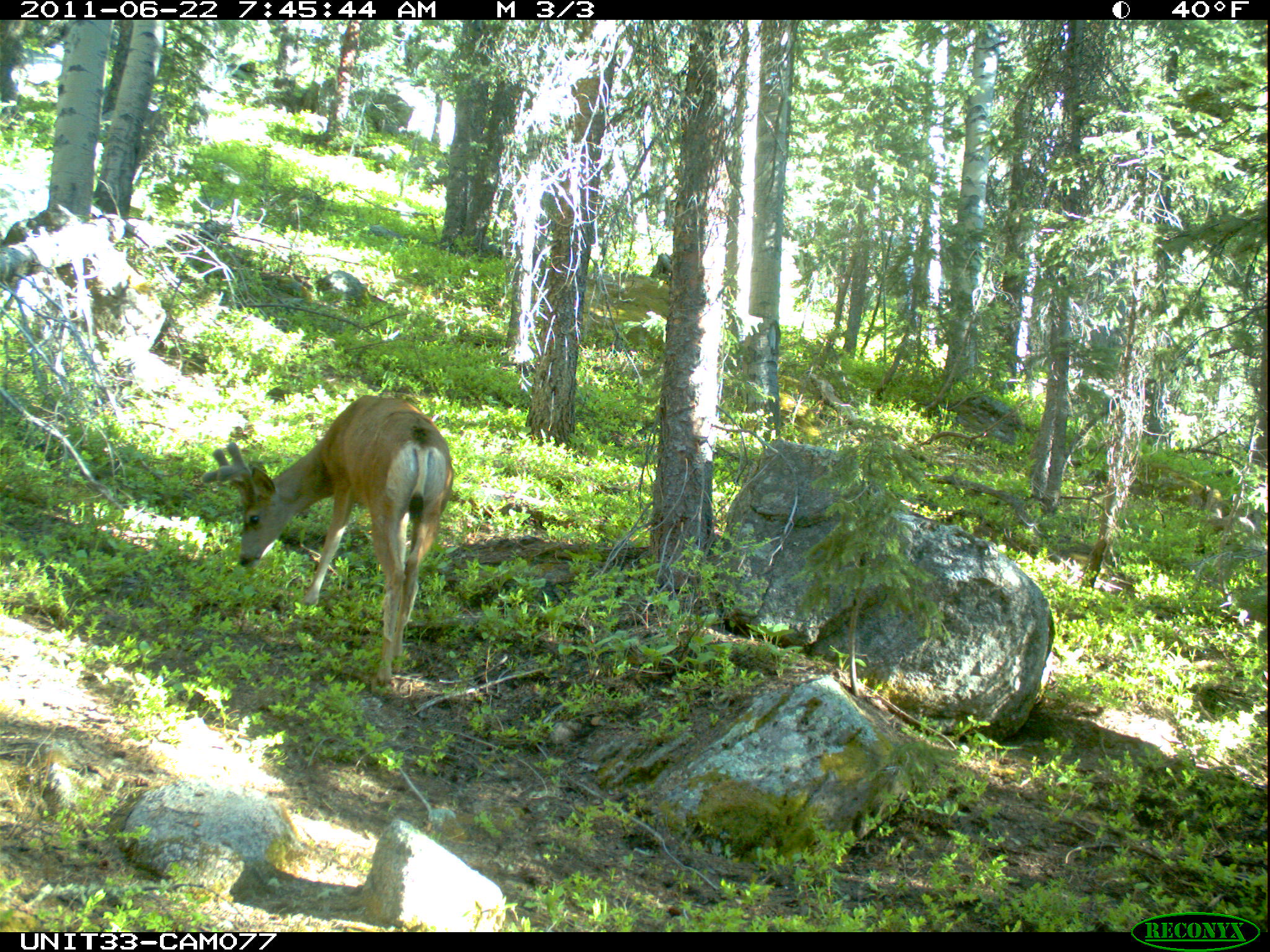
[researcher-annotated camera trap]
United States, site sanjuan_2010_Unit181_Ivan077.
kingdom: Animalia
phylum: Chordata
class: Mammalia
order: Artiodactyla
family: Cervidae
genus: Odocoileus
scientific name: Odocoileus hemionus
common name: mule deer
Odocoileus hemionus (mule deer).